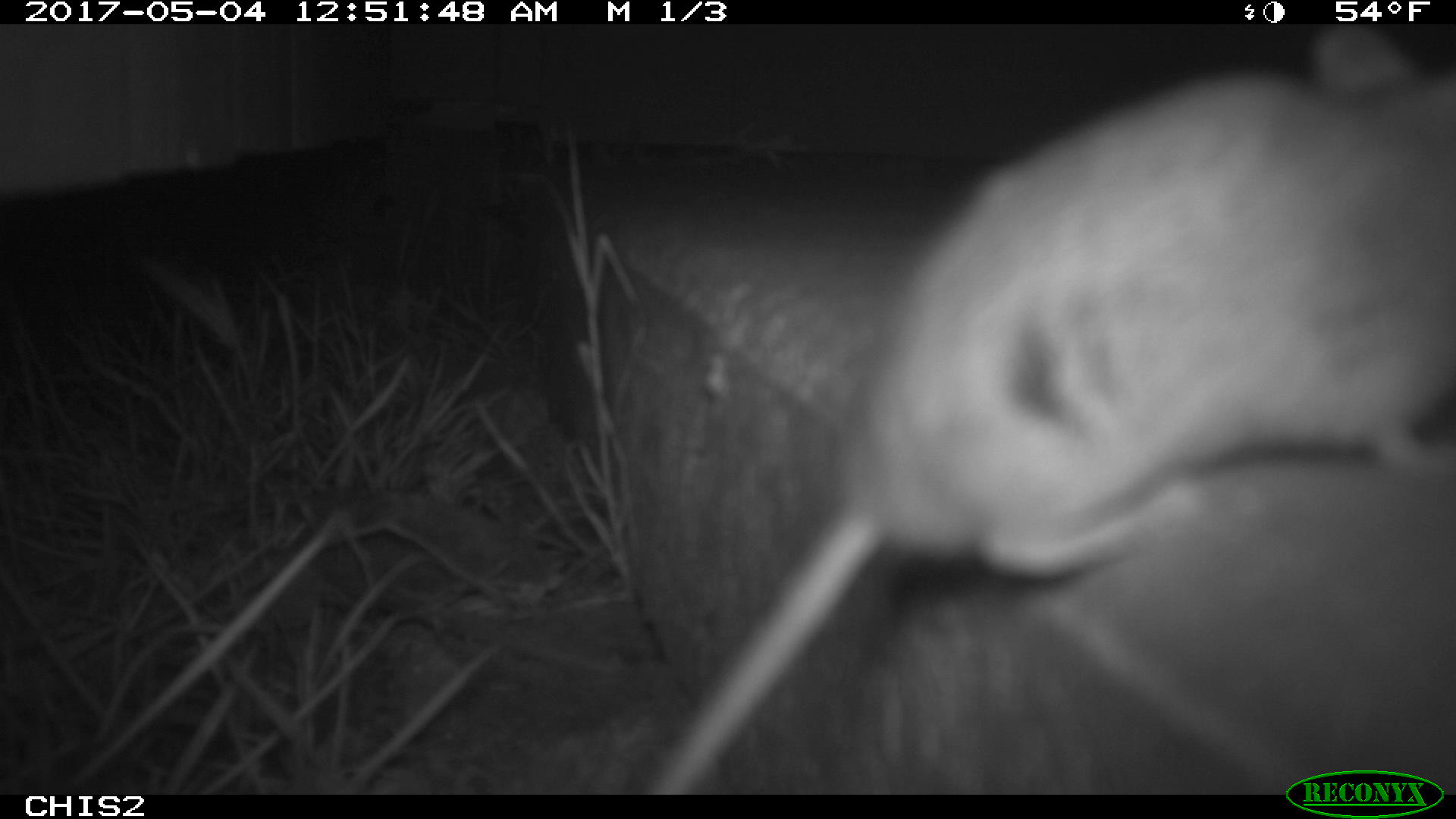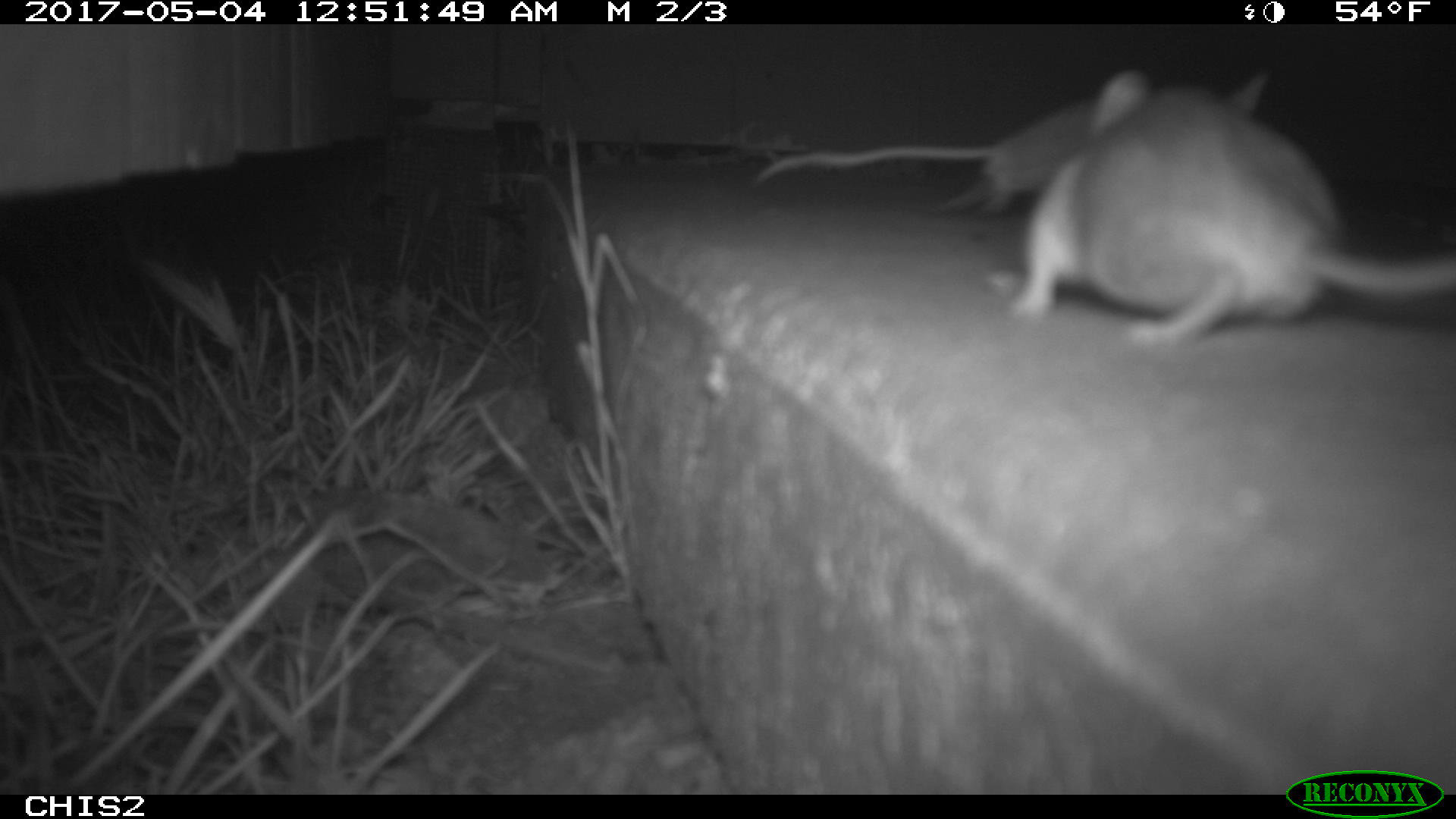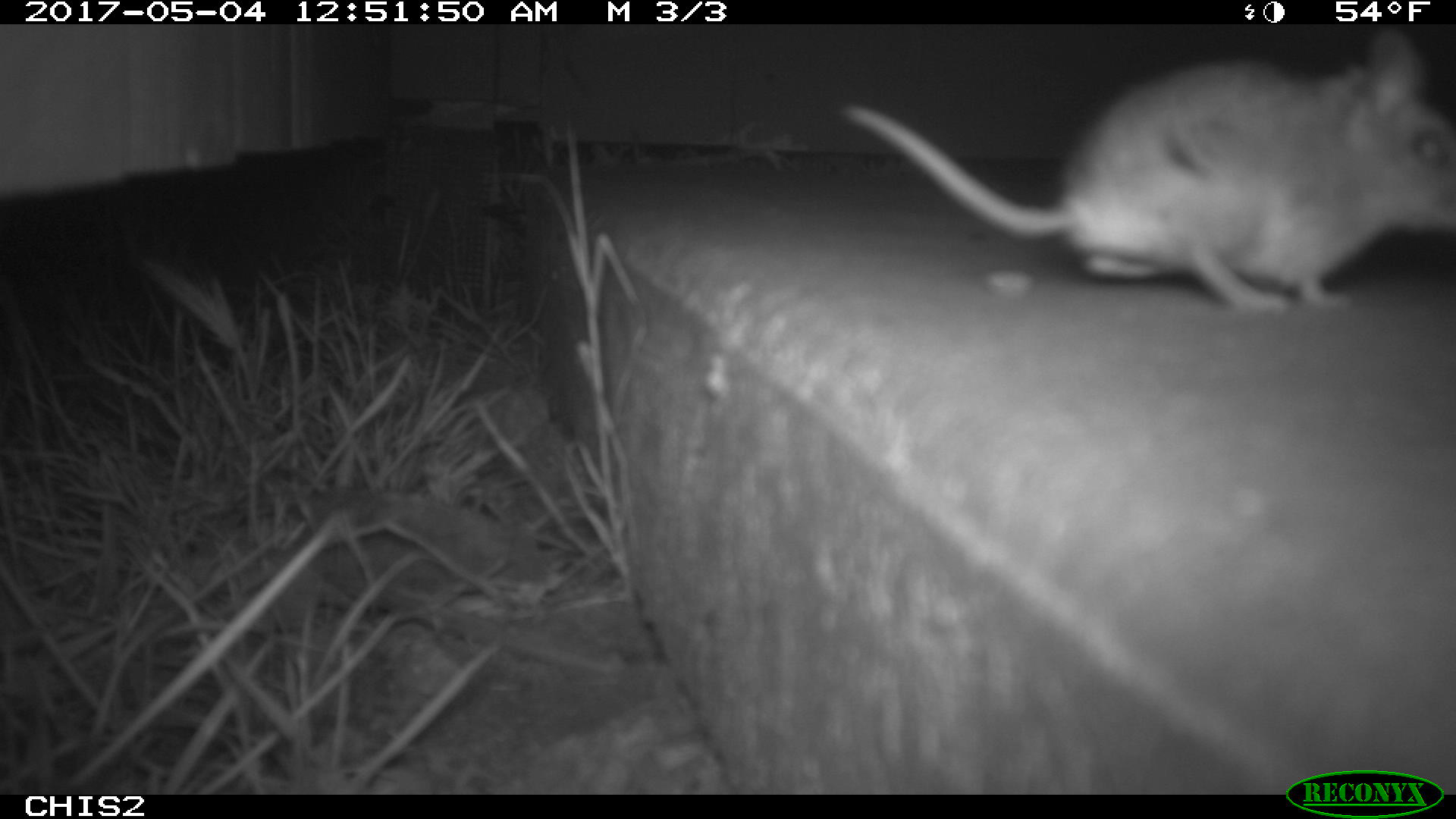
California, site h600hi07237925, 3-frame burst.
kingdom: Animalia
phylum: Chordata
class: Mammalia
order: Rodentia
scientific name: Rodentia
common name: rodent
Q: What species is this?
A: Rodent (Rodentia).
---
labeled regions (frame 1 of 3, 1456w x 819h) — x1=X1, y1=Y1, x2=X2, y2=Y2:
rodent: x1=642, y1=19, x2=1451, y2=795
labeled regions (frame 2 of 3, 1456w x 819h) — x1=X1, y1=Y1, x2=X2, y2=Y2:
rodent: x1=989, y1=71, x2=1452, y2=344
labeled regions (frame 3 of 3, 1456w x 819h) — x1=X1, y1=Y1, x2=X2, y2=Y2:
rodent: x1=837, y1=24, x2=1455, y2=315